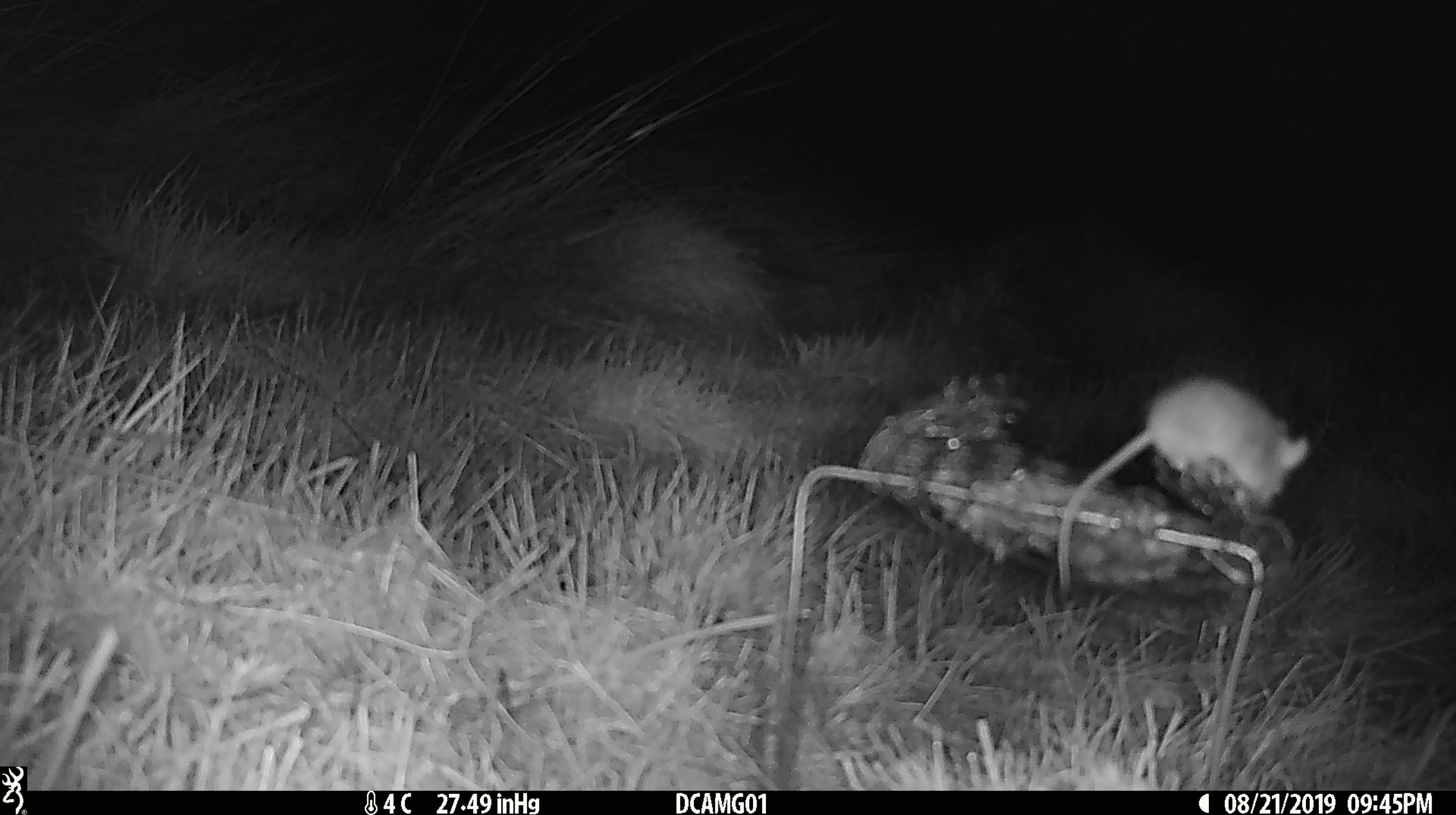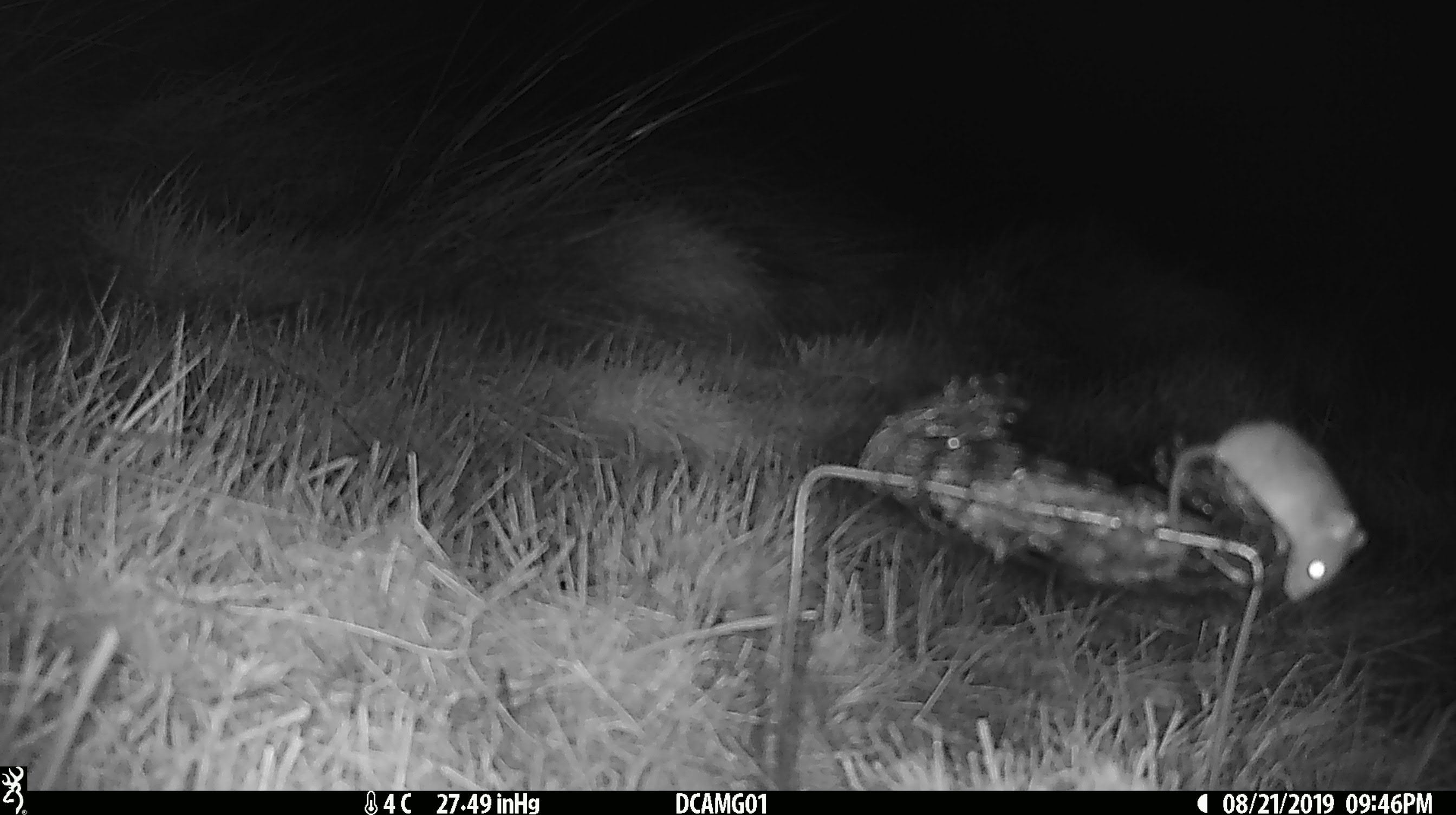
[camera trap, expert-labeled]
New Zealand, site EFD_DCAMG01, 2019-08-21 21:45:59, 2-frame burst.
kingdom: Animalia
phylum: Chordata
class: Mammalia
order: Rodentia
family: Muridae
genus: Mus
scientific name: Mus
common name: mouse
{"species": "mouse (Mus)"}